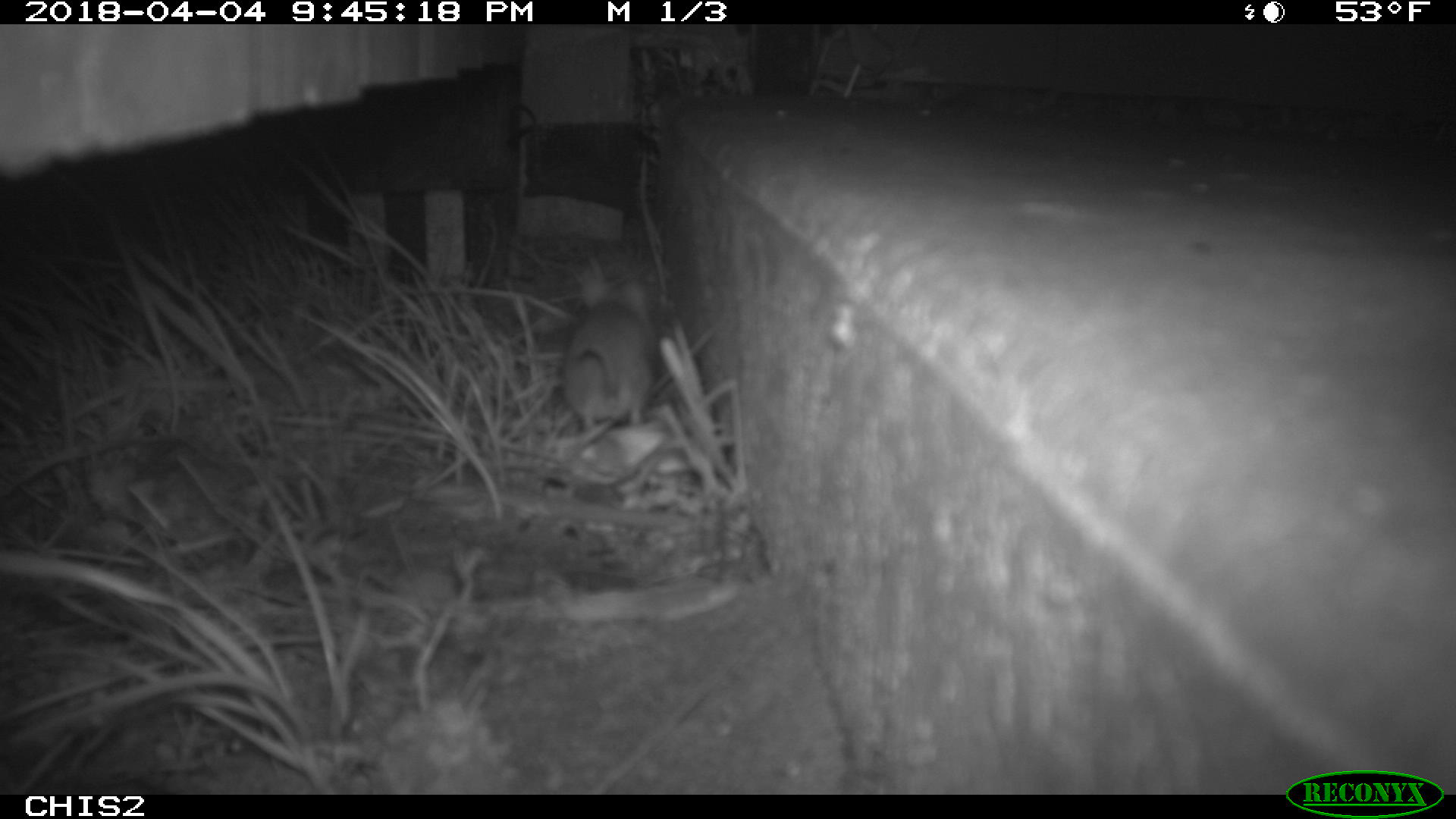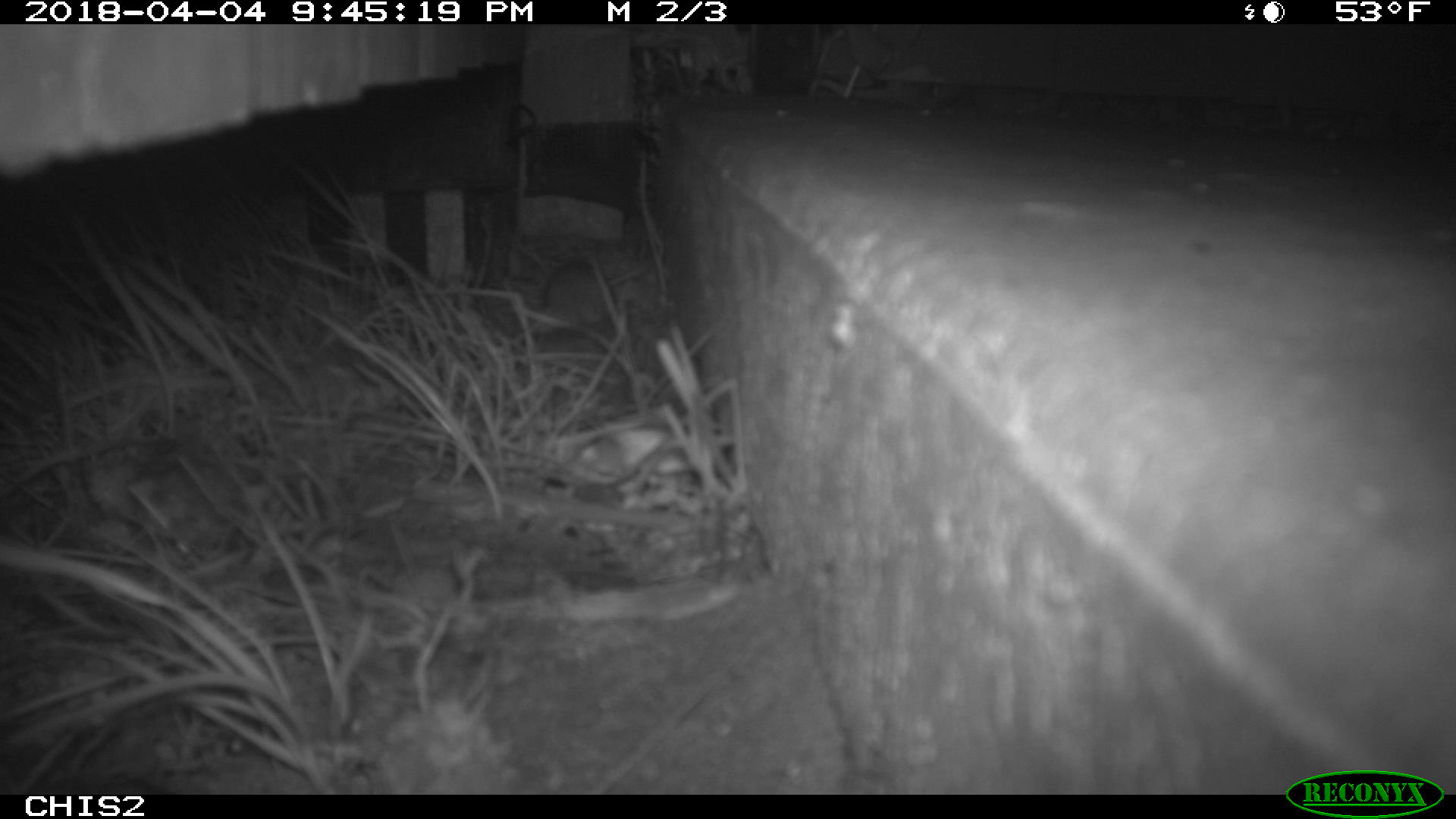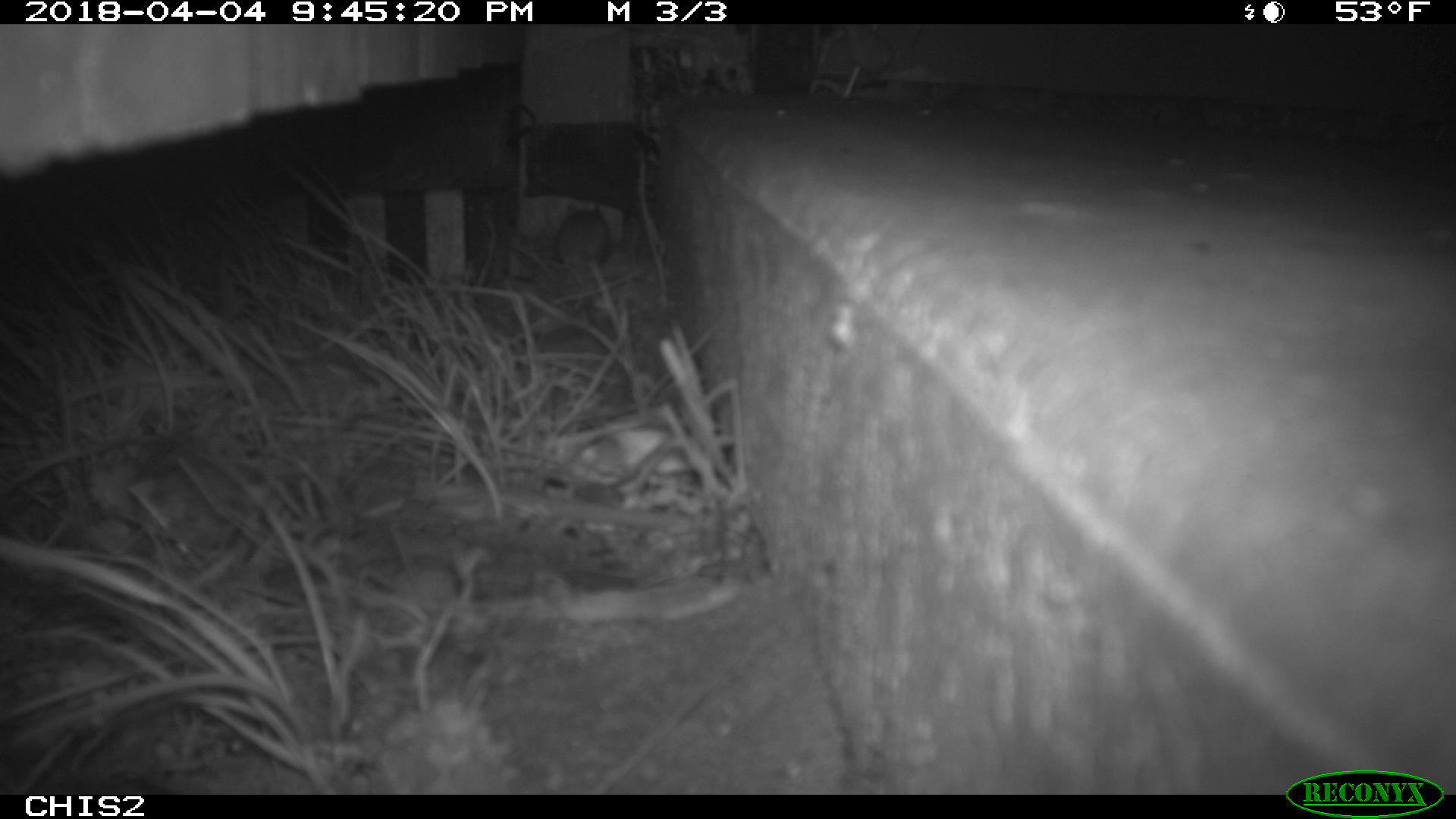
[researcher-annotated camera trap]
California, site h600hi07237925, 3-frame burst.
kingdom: Animalia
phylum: Chordata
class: Mammalia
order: Rodentia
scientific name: Rodentia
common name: rodent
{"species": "rodent (Rodentia)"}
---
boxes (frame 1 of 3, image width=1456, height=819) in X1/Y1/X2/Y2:
rodent: 563/274/654/432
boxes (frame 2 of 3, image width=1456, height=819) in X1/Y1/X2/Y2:
rodent: 544/259/648/321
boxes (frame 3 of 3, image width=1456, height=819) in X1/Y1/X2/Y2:
rodent: 556/201/610/271